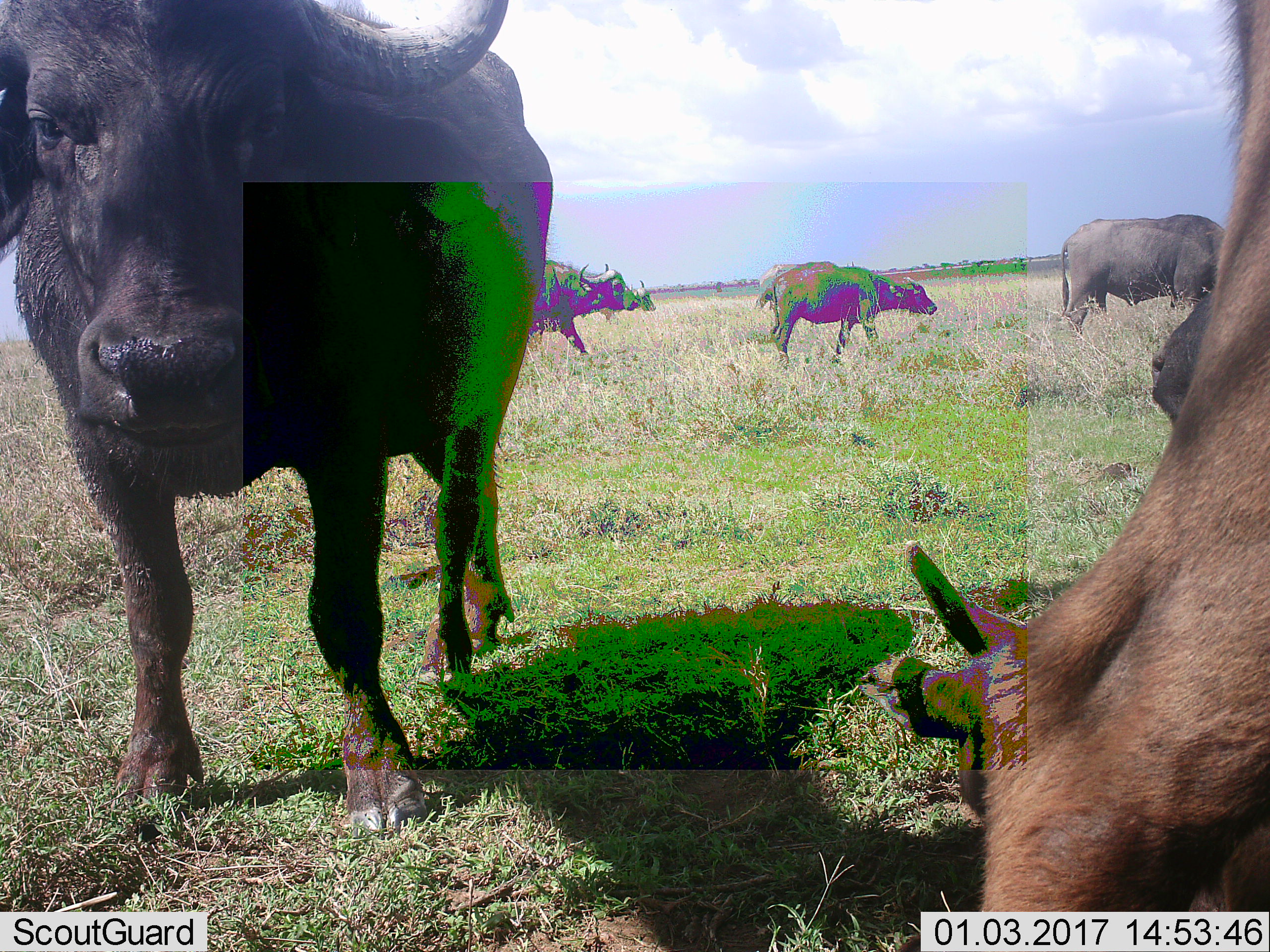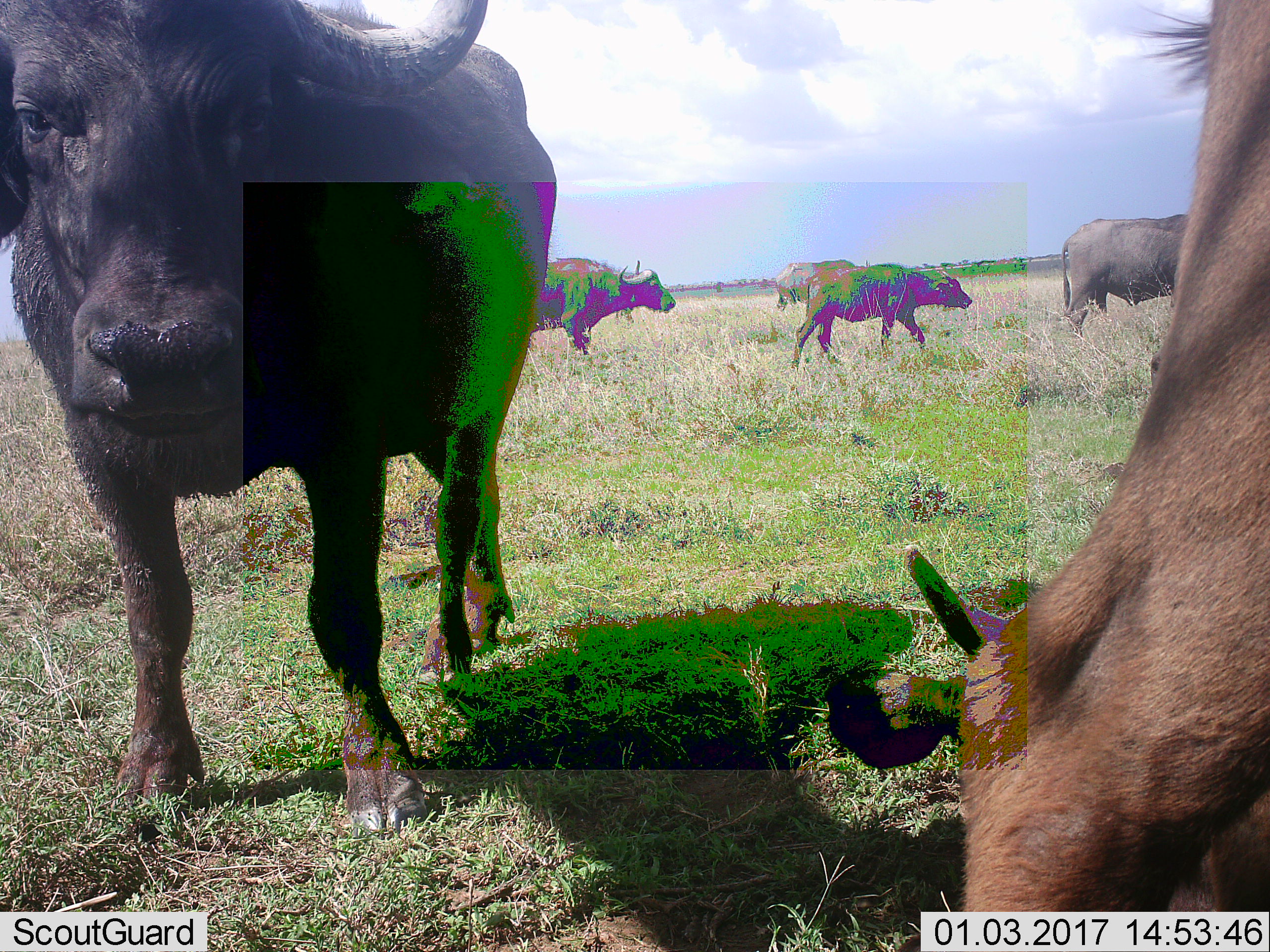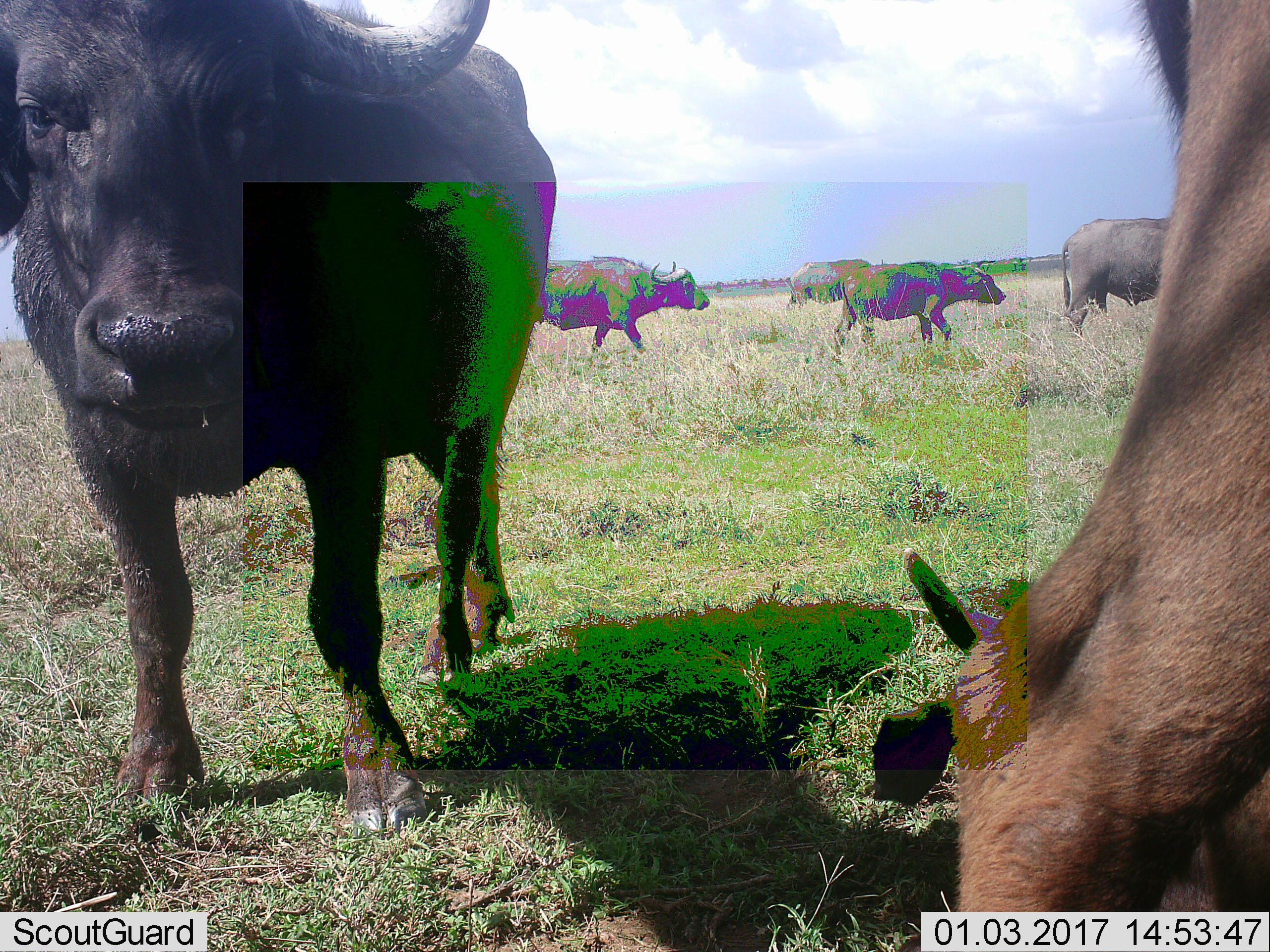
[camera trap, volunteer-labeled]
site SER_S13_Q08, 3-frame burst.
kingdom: Animalia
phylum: Chordata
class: Mammalia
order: Artiodactyla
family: Bovidae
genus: Syncerus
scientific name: Syncerus caffer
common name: african buffalo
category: buffalo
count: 7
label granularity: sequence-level